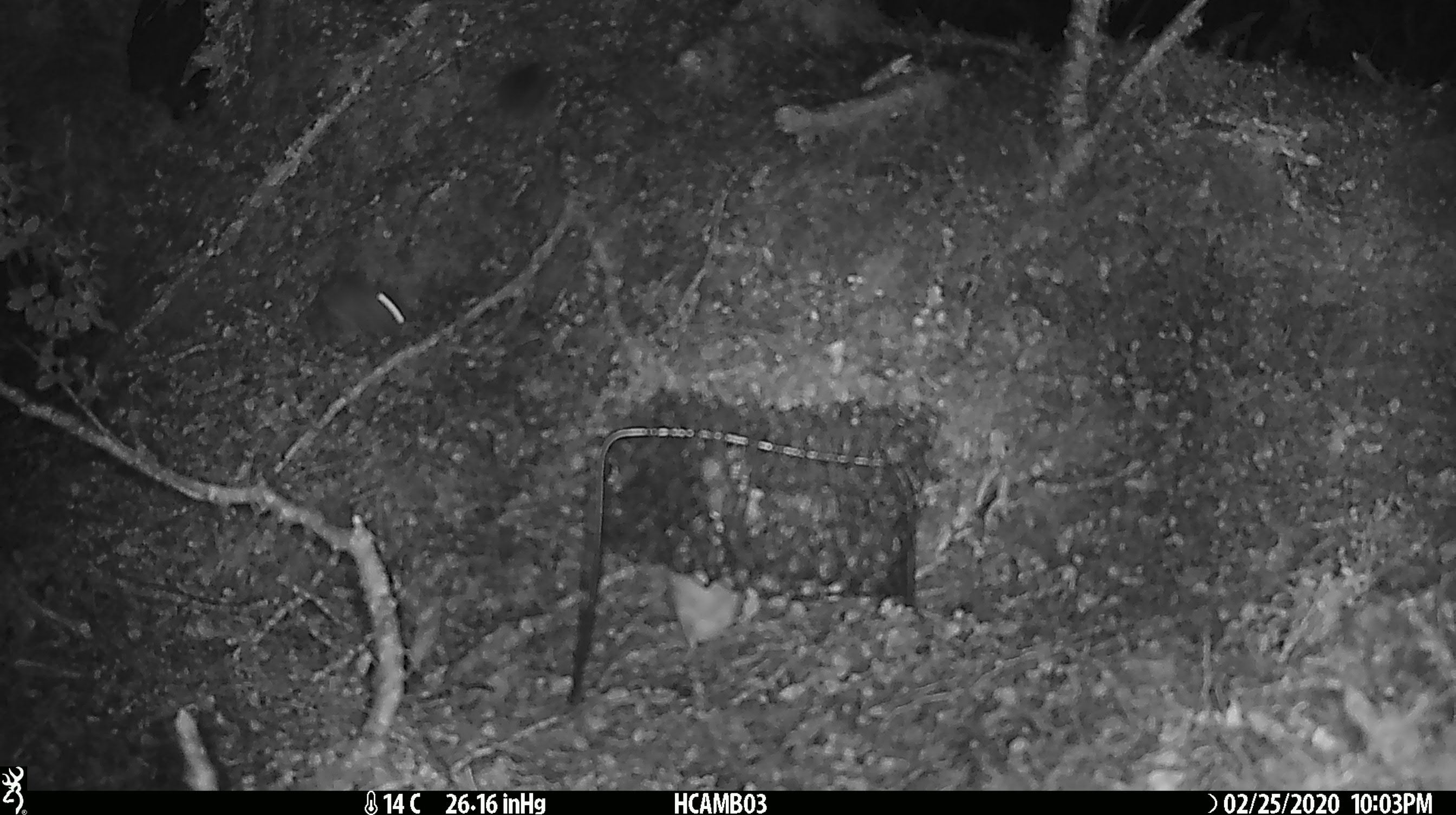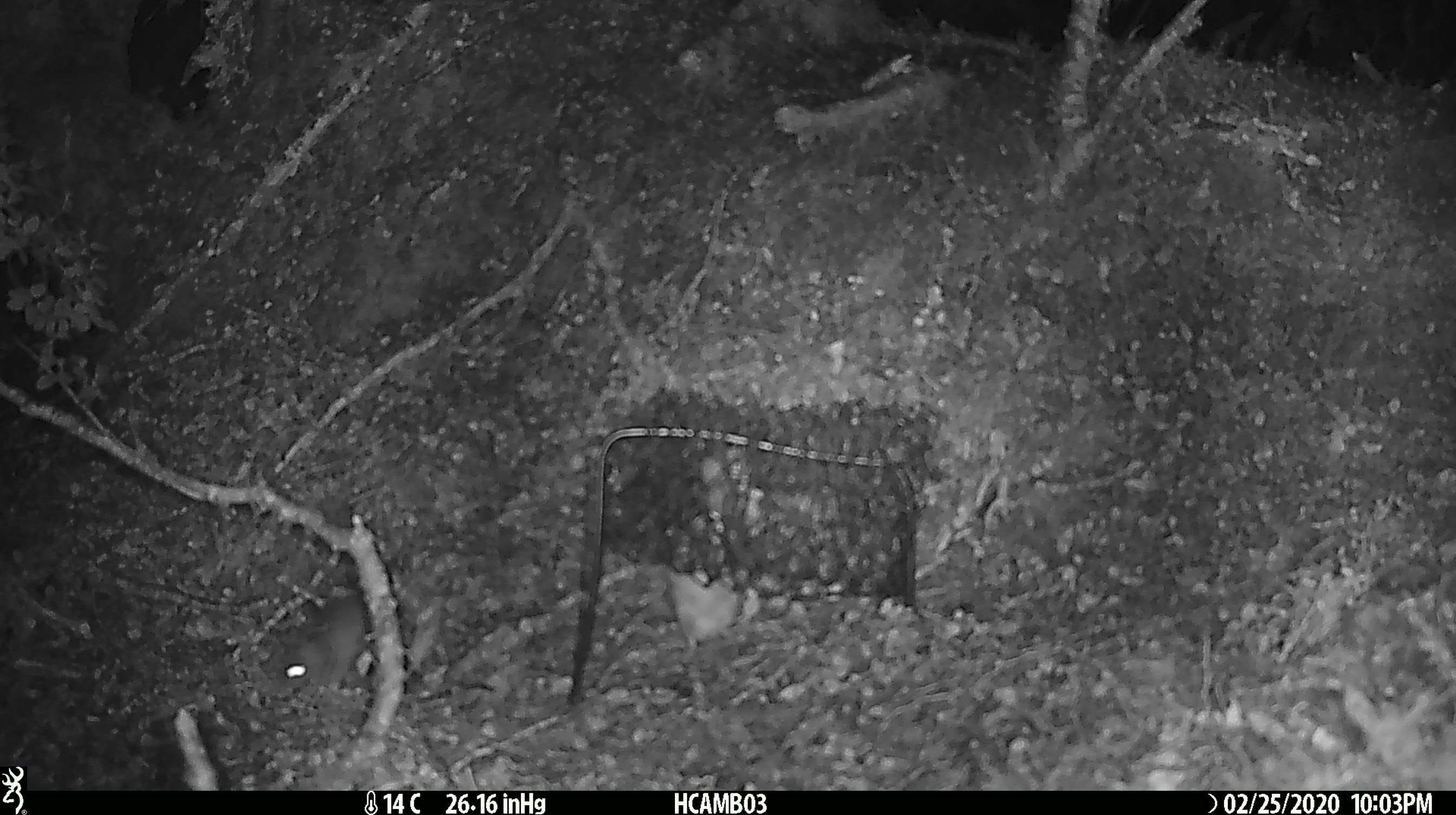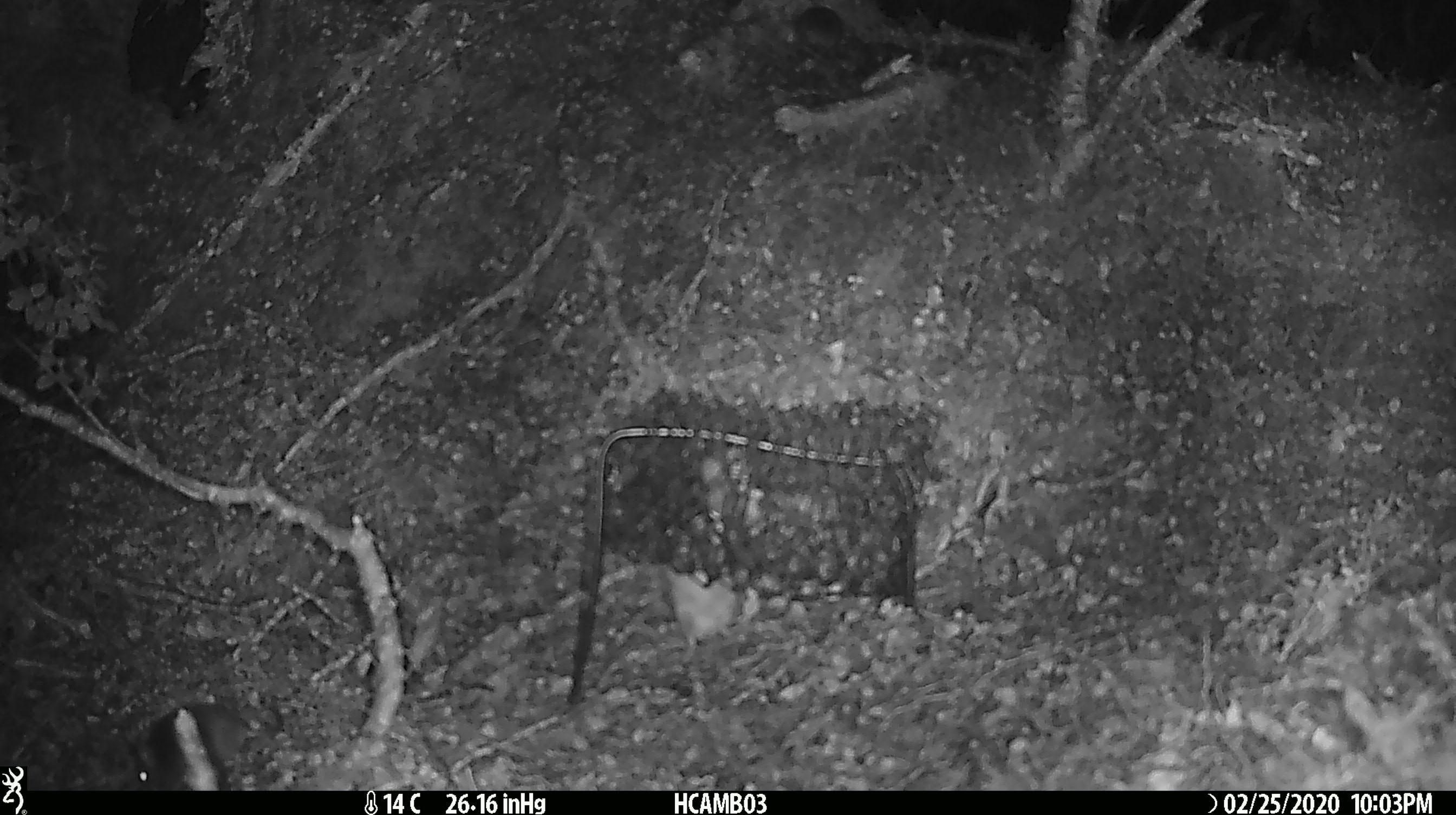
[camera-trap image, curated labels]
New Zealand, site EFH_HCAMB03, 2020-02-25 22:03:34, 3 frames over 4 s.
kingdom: Animalia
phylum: Chordata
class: Mammalia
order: Rodentia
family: Muridae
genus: Mus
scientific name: Mus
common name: mouse